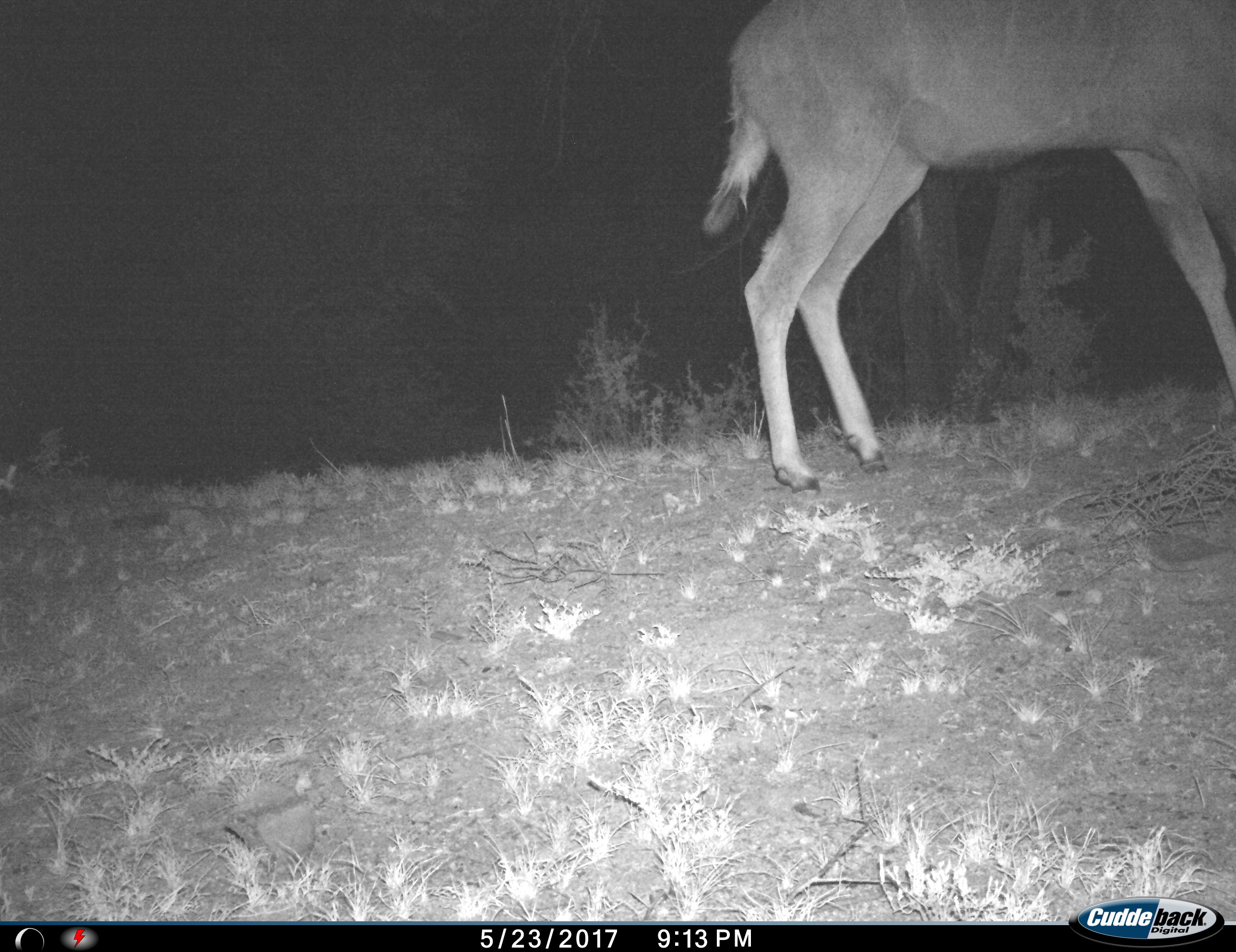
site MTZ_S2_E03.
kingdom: Animalia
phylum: Chordata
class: Mammalia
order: Artiodactyla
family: Bovidae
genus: Tragelaphus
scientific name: Tragelaphus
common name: kudu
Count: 1.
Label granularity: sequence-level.